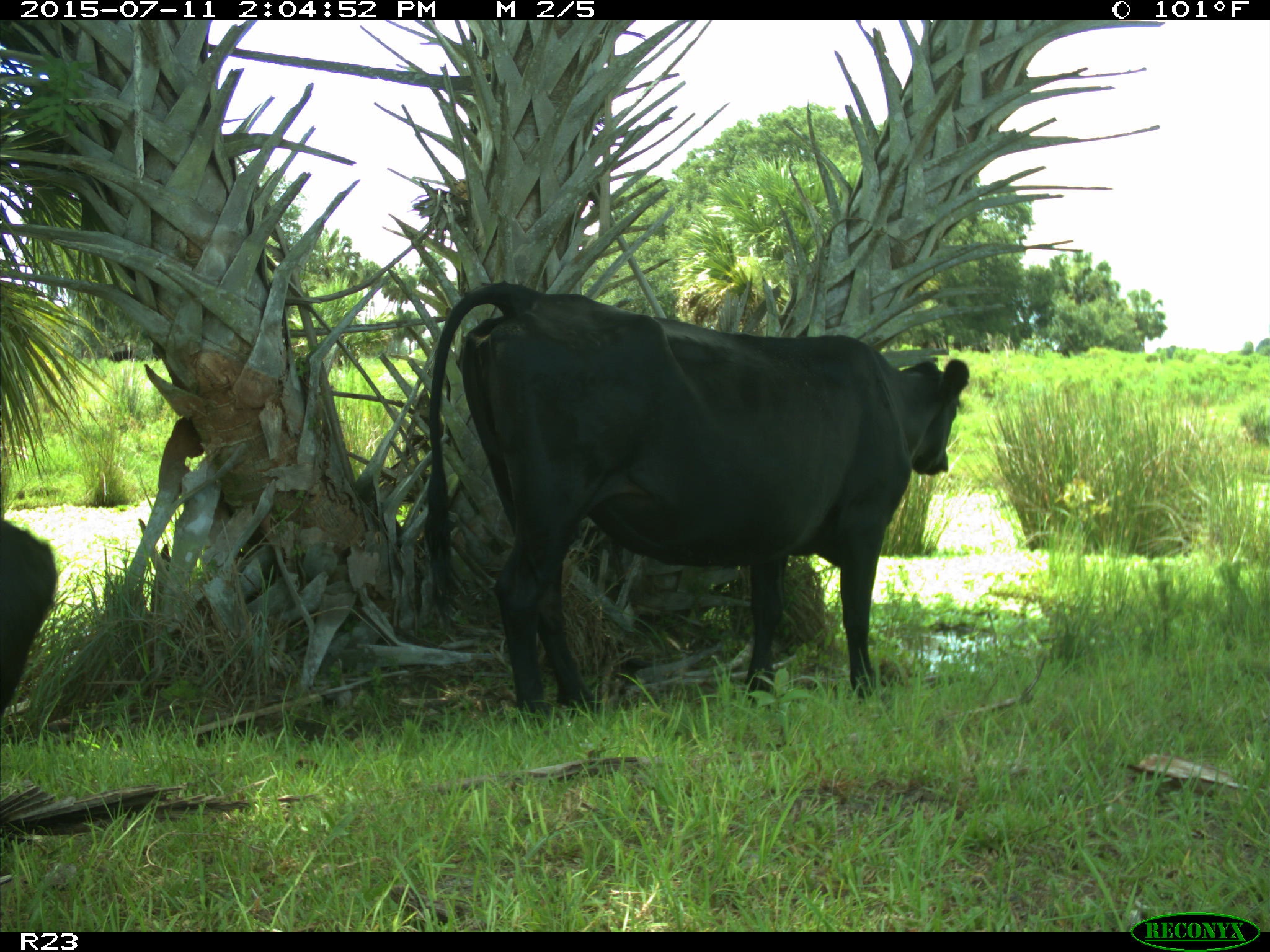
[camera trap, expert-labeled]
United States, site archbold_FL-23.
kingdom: Animalia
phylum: Chordata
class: Mammalia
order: Artiodactyla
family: Bovidae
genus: Bos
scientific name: Bos taurus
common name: domestic cow